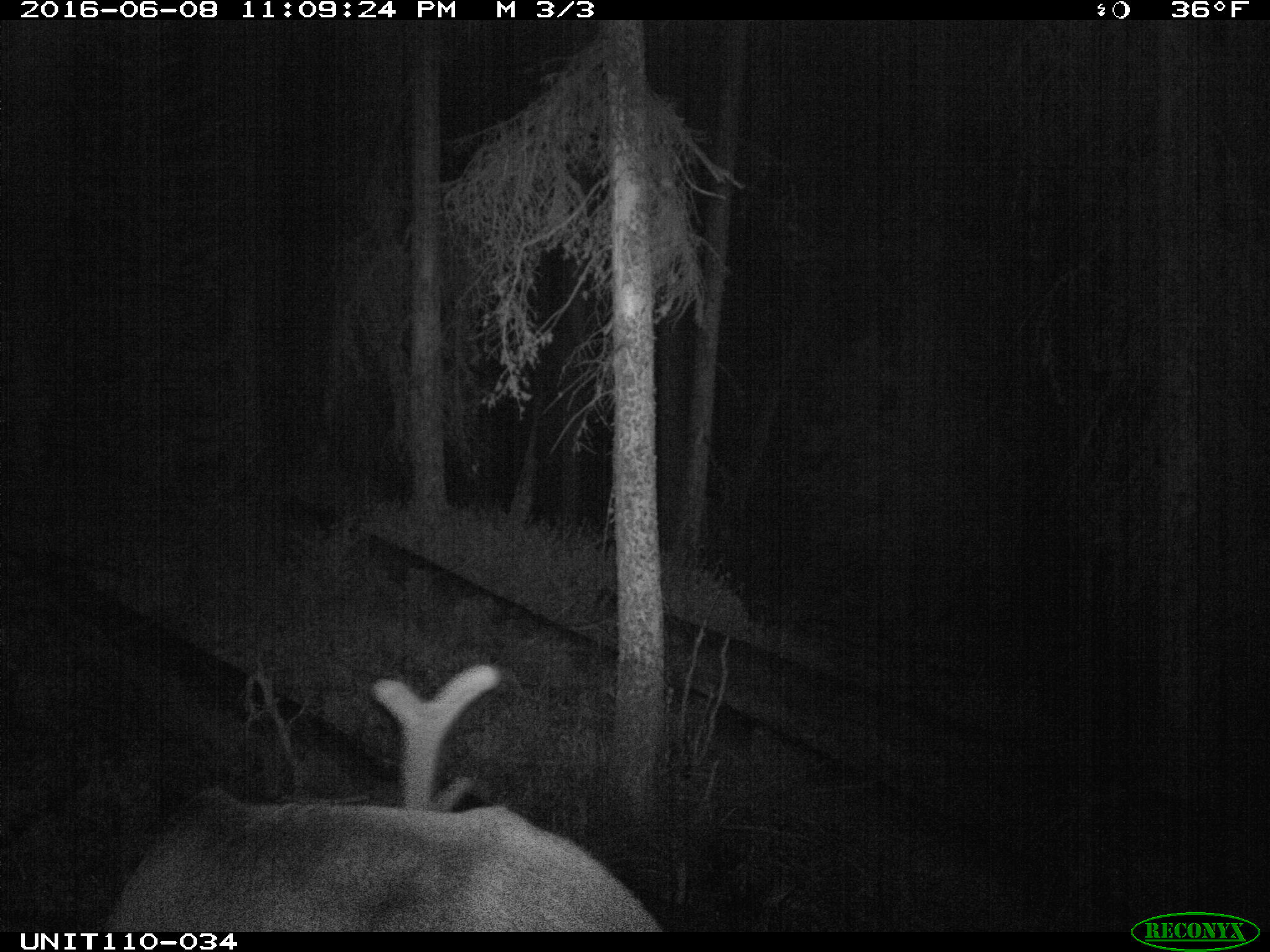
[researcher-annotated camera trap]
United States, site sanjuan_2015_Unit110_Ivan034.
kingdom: Animalia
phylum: Chordata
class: Mammalia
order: Artiodactyla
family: Cervidae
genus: Cervus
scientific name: Cervus elaphus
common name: red deer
Cervus elaphus (red deer).